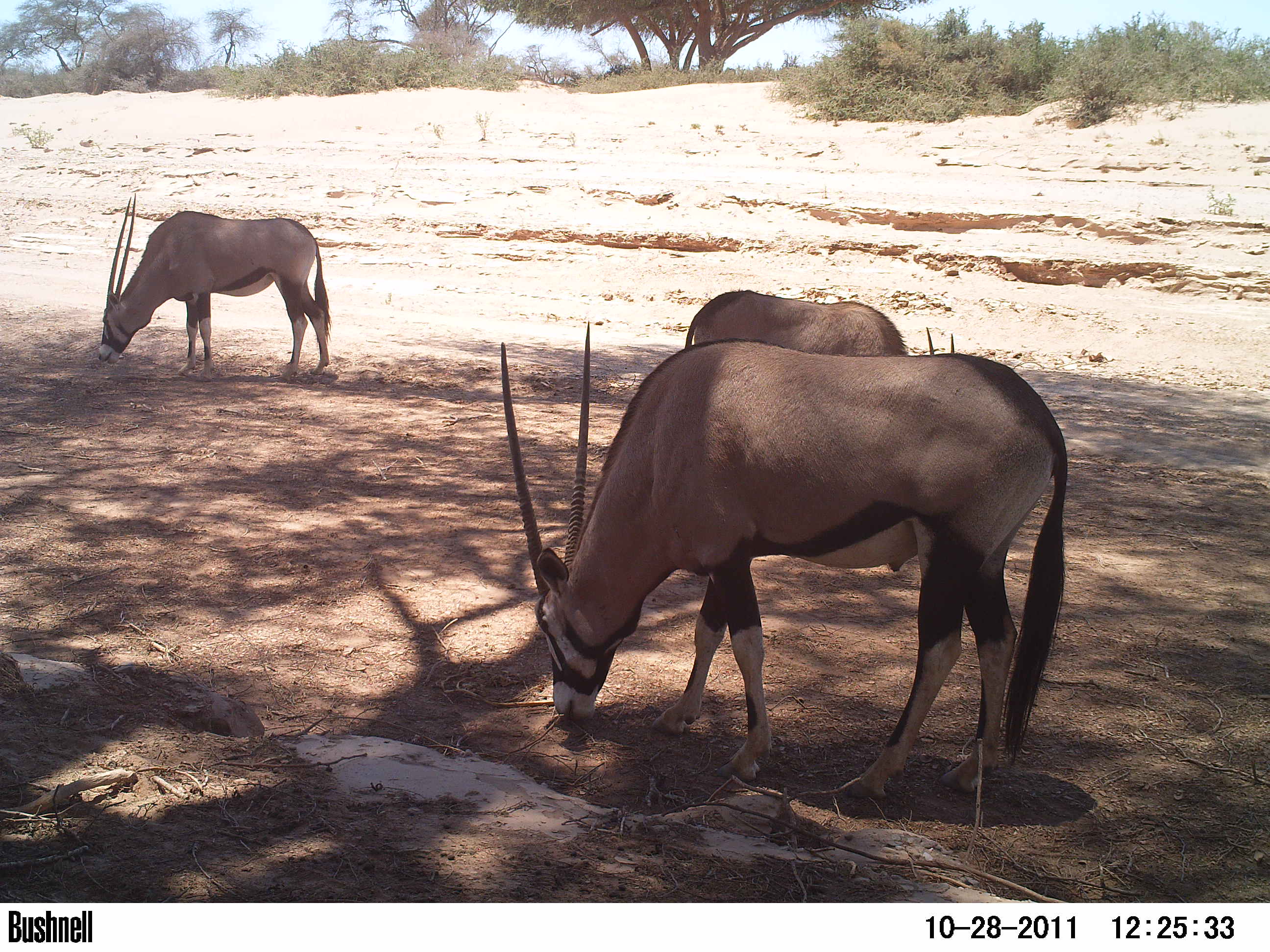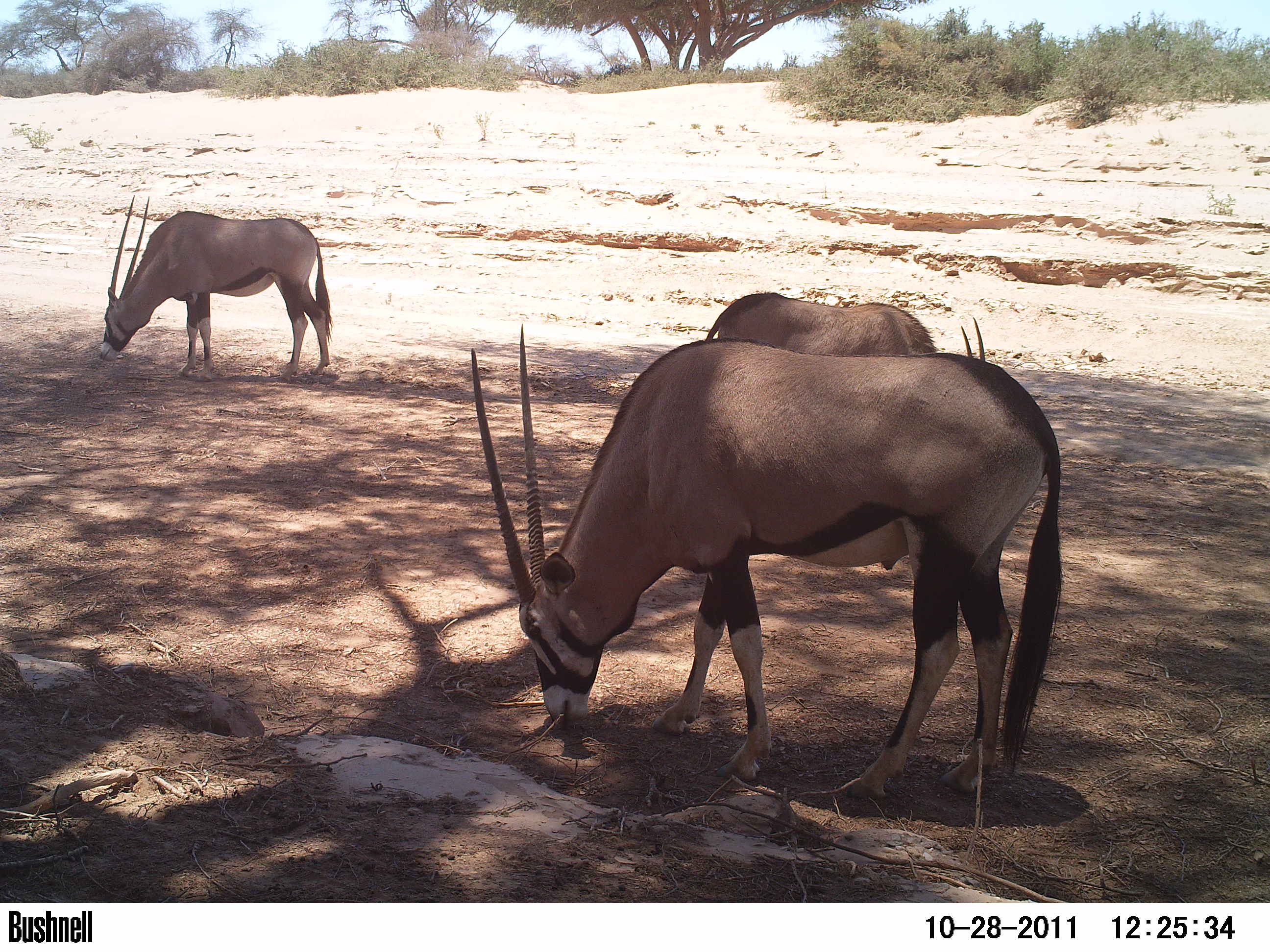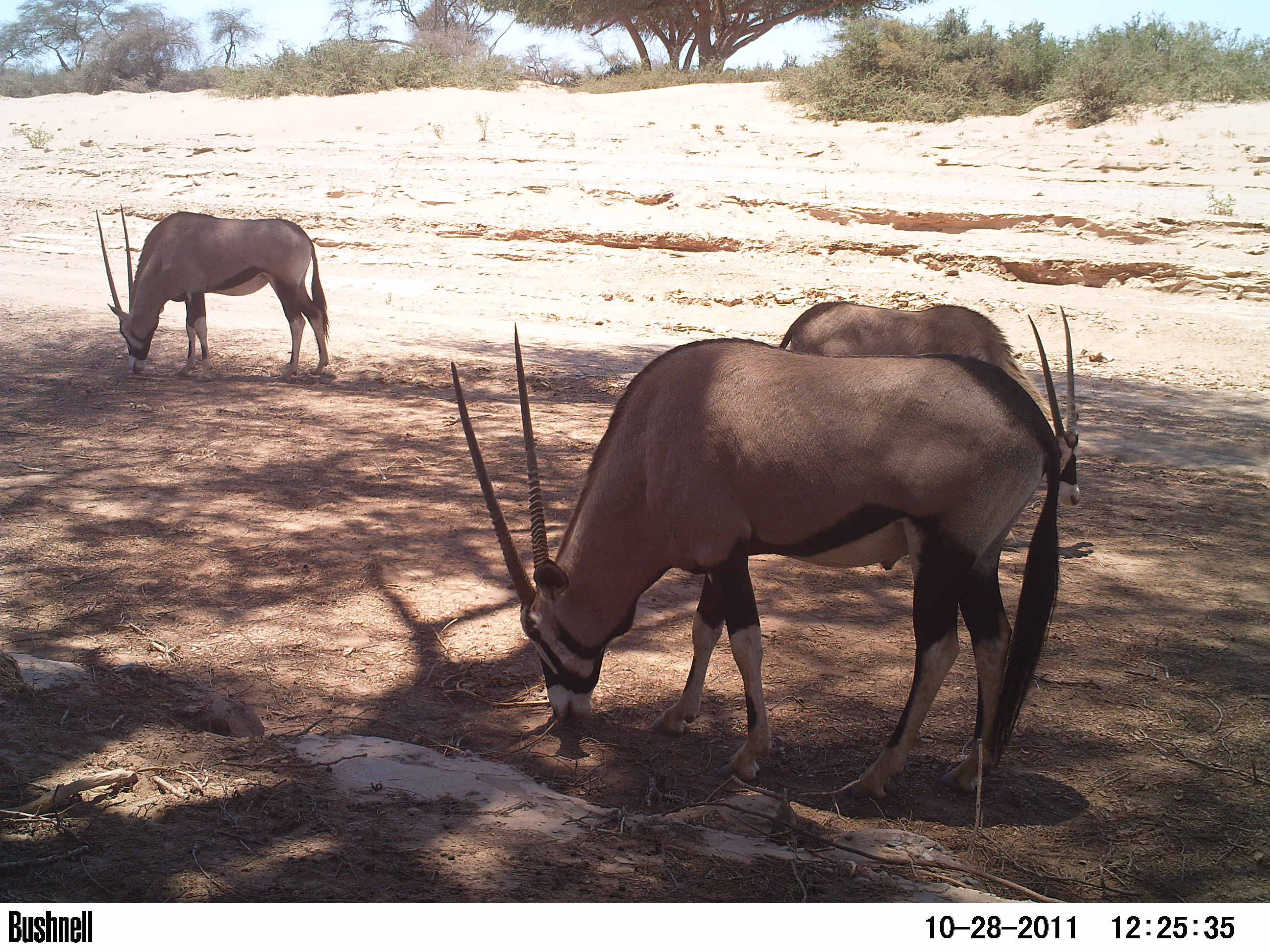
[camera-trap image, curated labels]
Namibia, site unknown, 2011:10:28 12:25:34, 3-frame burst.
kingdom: Animalia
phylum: Chordata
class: Mammalia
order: Artiodactyla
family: Bovidae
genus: Oryx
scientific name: Oryx gazella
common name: gemsbok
Oryx gazella (gemsbok).